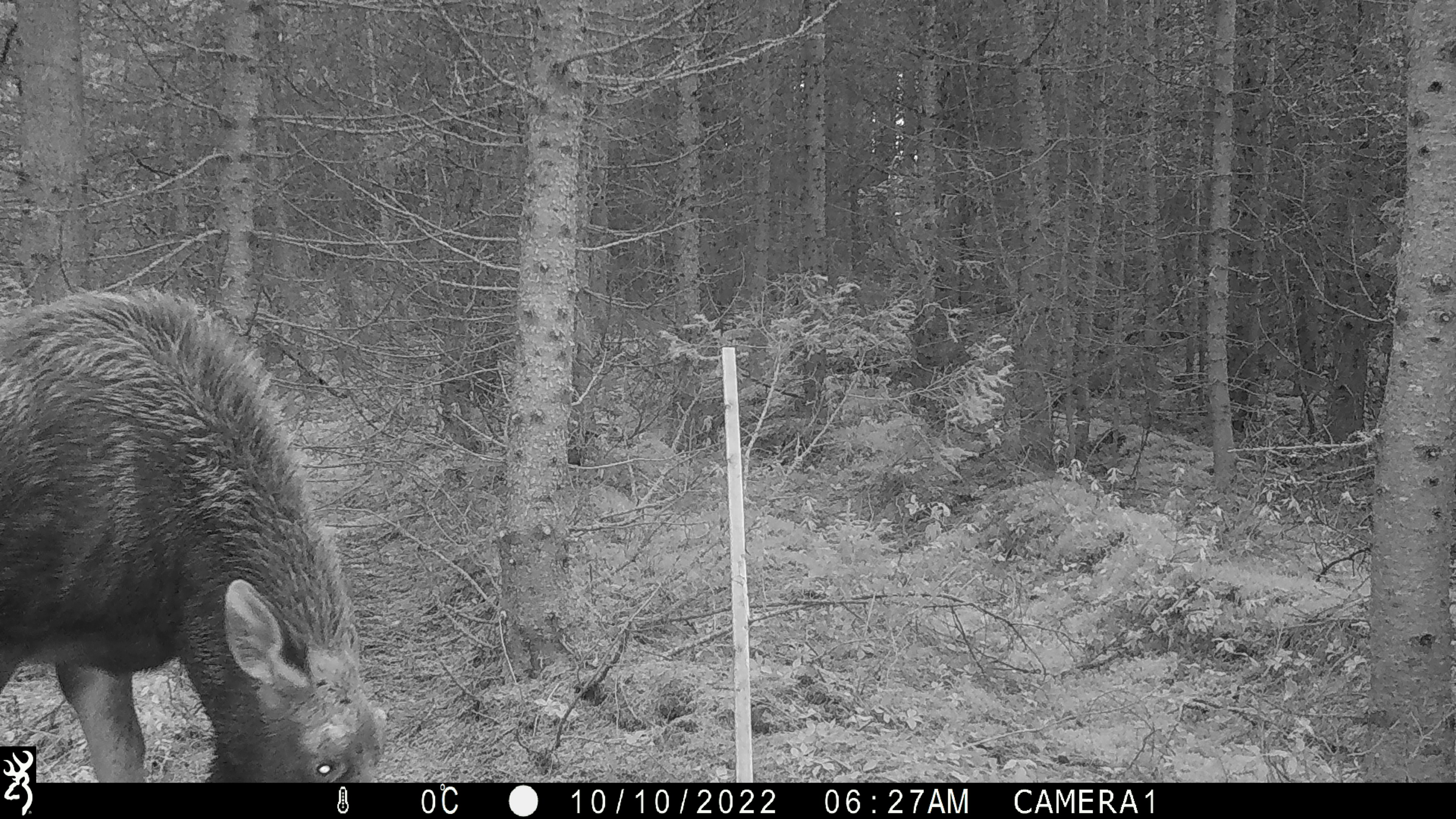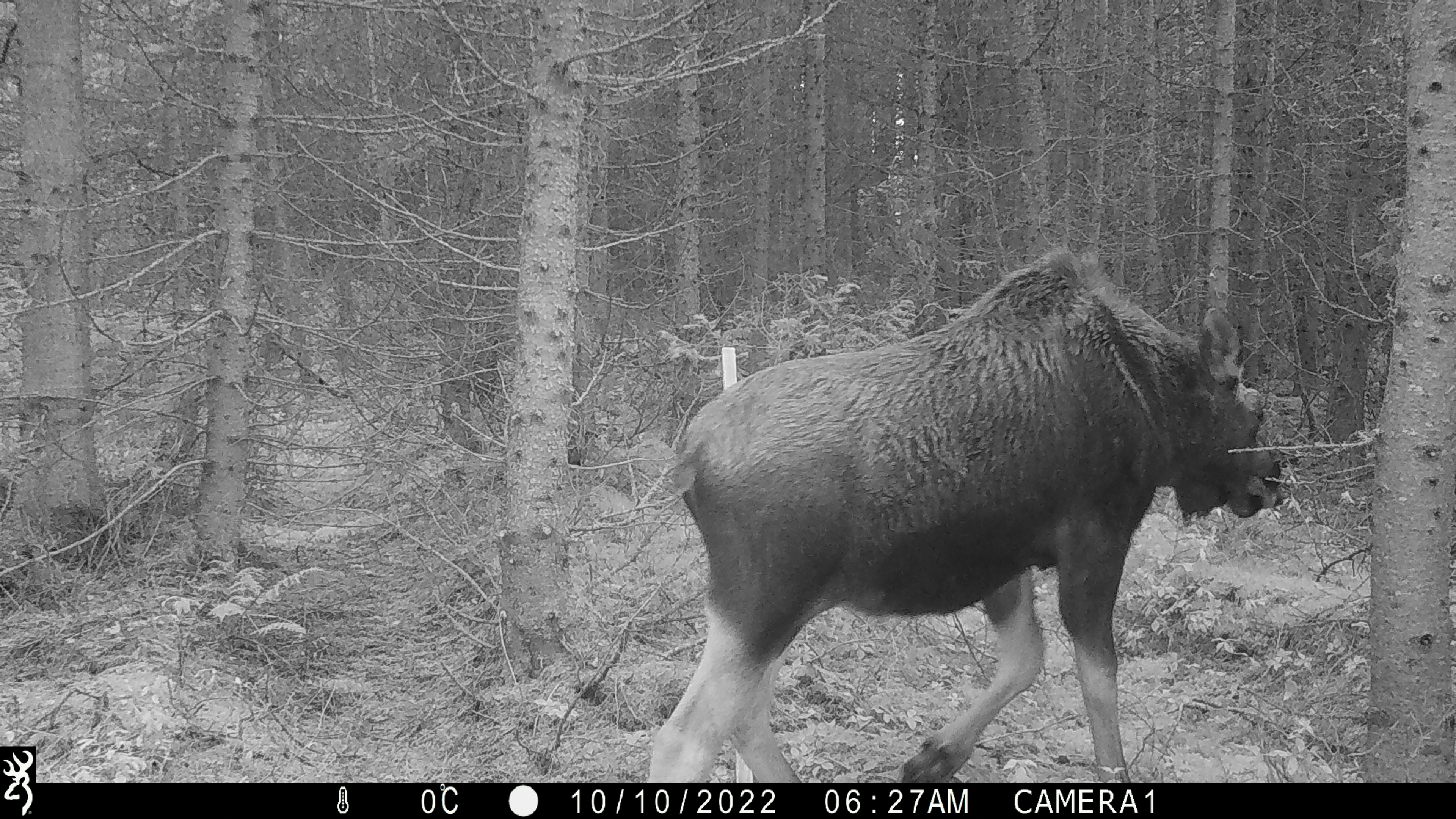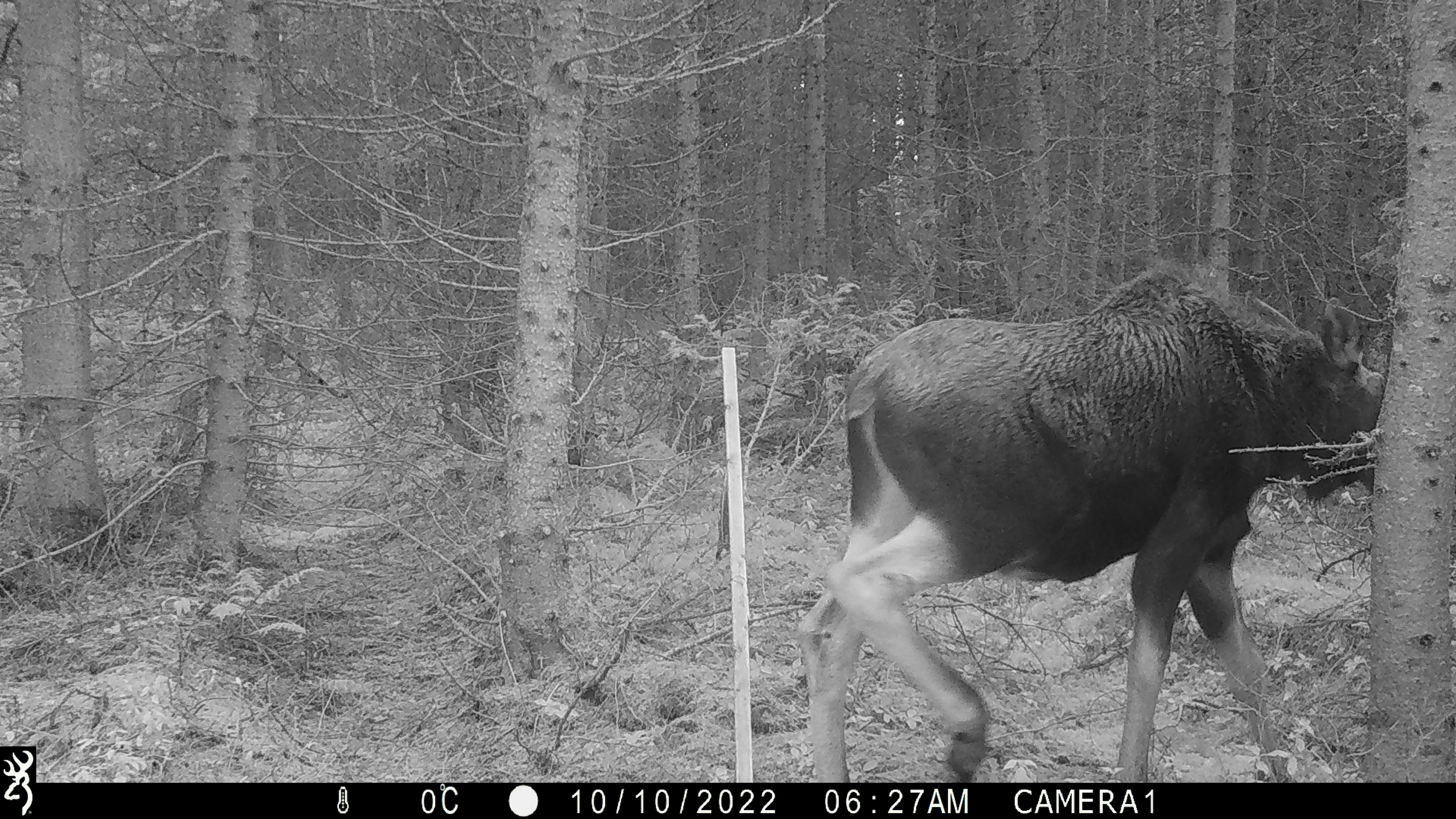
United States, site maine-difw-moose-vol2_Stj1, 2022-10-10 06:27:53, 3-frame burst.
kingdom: Animalia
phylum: Chordata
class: Mammalia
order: Artiodactyla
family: Cervidae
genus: Alces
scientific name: Alces alces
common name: moose